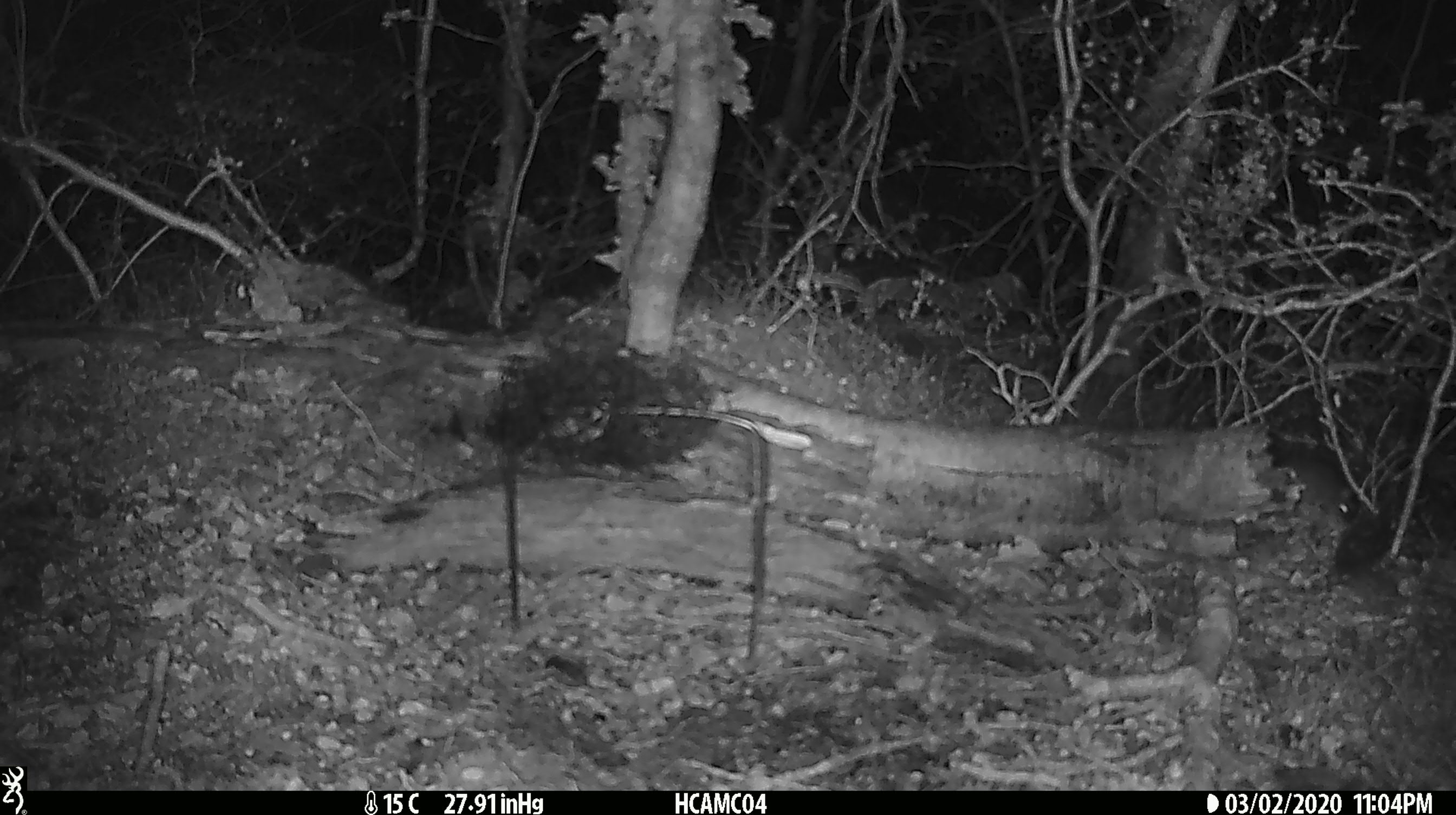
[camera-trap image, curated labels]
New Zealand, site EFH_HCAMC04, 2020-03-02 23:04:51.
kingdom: Animalia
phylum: Chordata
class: Mammalia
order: Rodentia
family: Muridae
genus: Mus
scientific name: Mus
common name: mouse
Mouse (Mus).